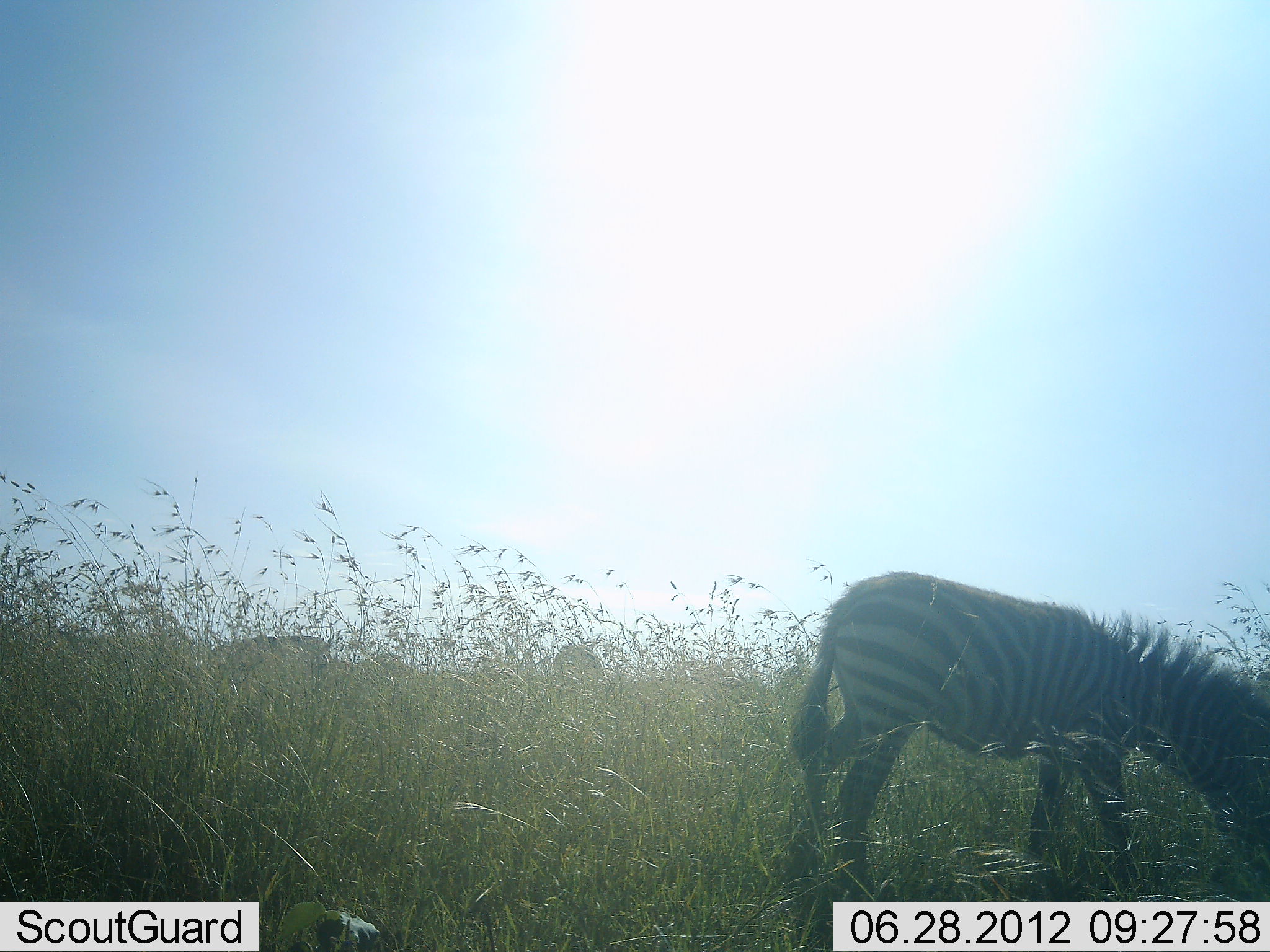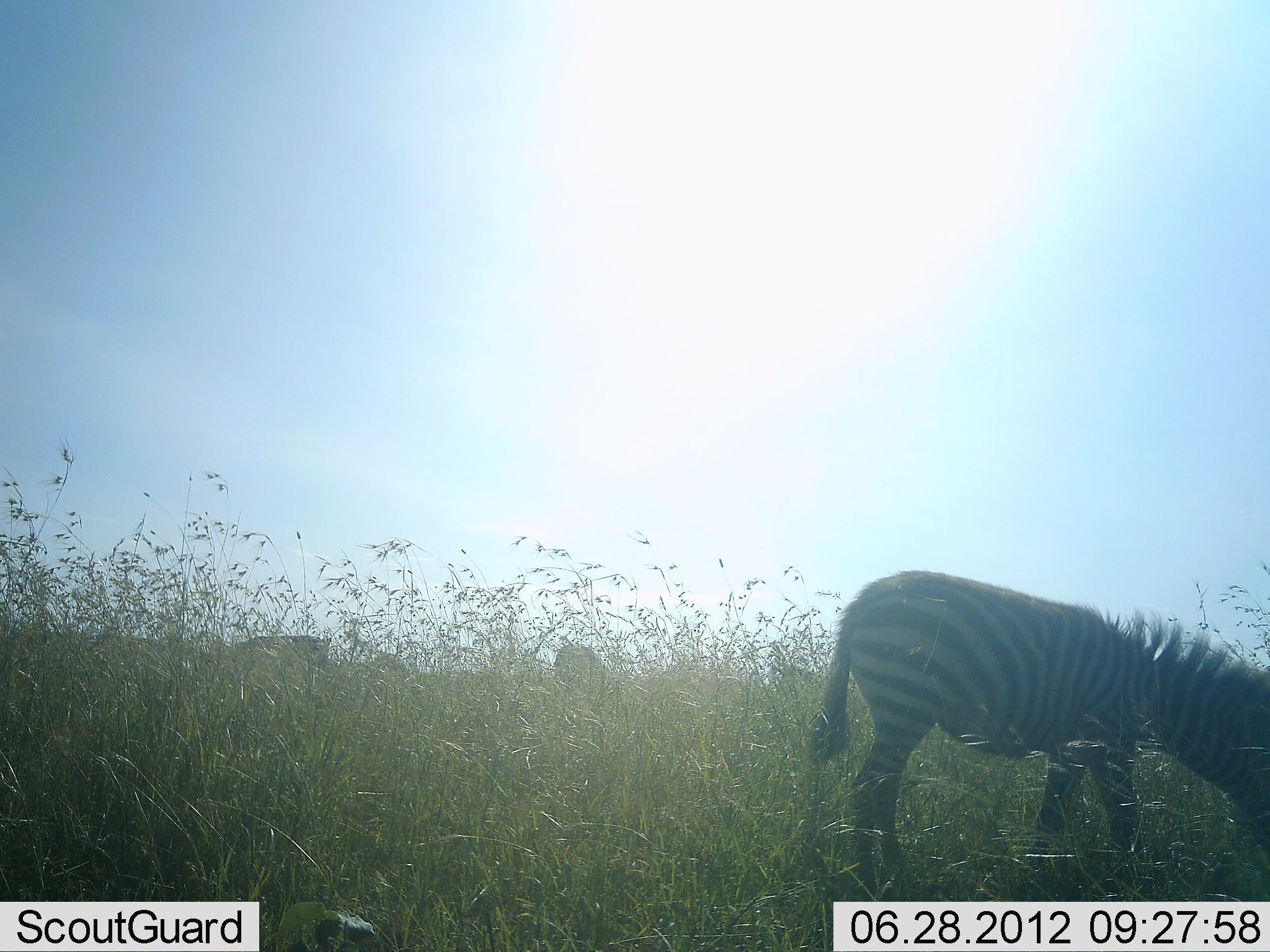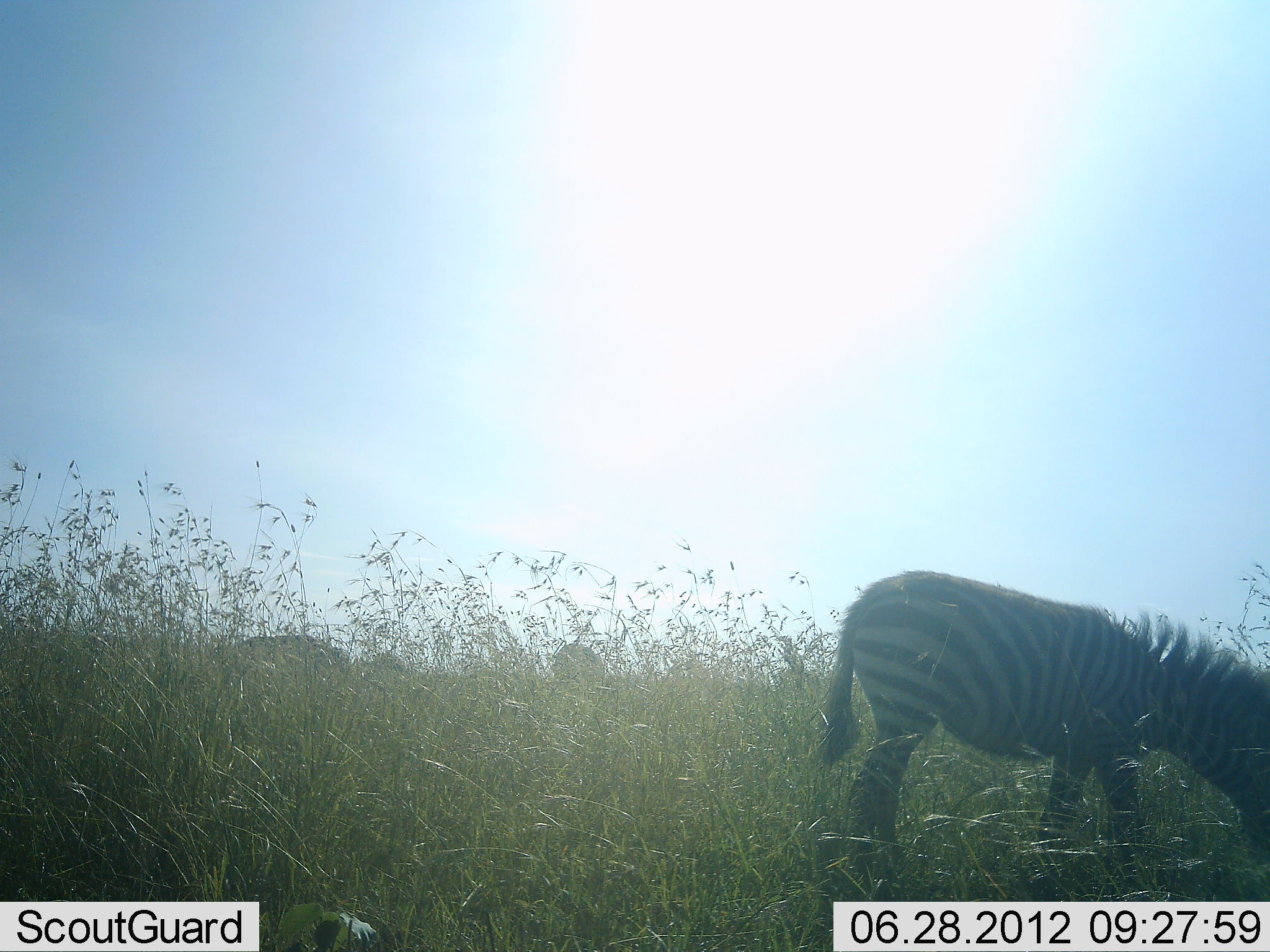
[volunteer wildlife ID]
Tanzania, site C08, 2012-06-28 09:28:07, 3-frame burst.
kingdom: Animalia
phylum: Chordata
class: Mammalia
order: Perissodactyla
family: Equidae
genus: Equus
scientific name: Equus quagga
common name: plains zebra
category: zebra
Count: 1.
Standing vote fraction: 40%.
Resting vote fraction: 0%.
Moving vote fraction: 10%.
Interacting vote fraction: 0%.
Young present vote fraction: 20%.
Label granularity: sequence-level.